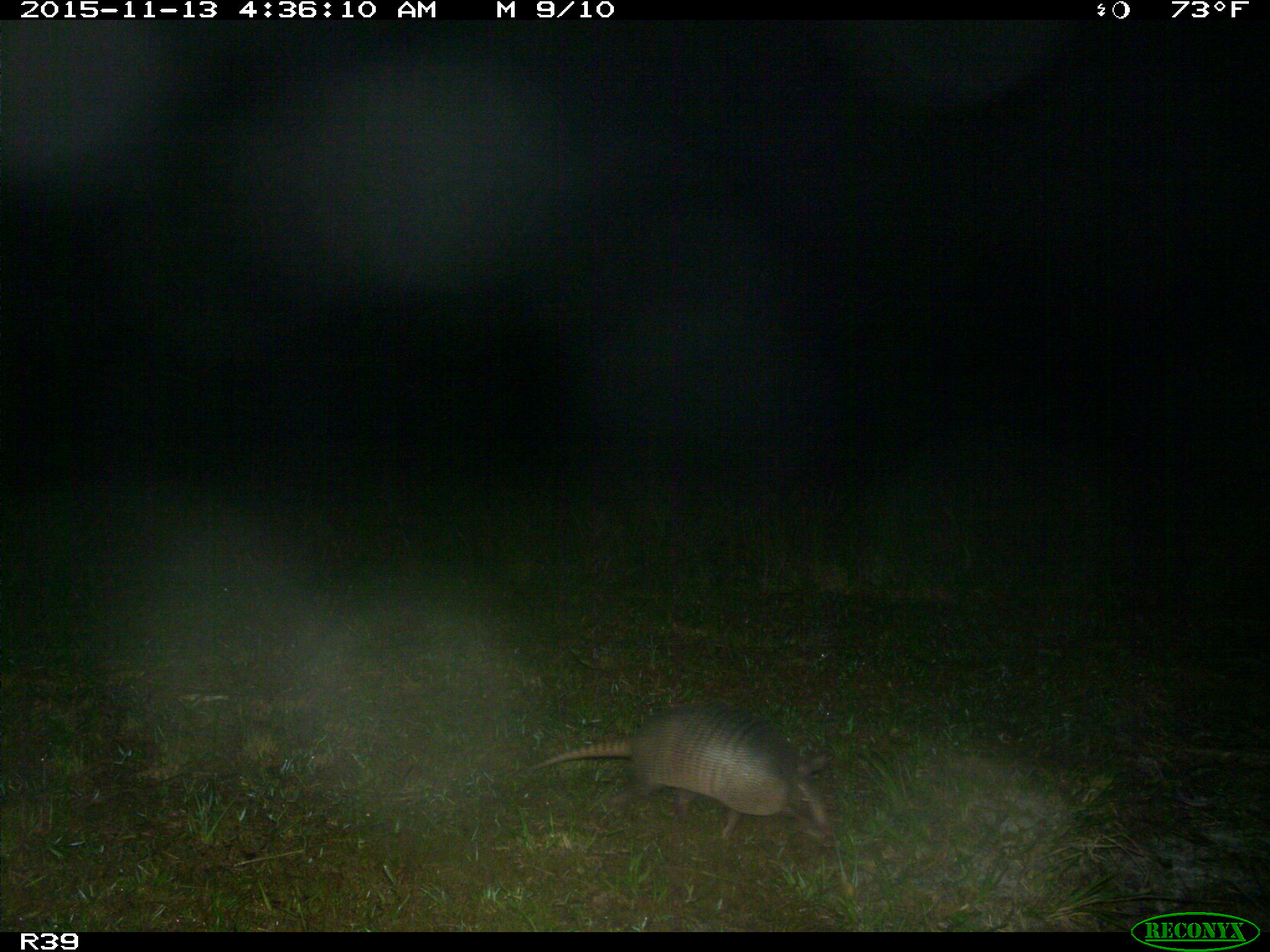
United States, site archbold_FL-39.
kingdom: Animalia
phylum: Chordata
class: Mammalia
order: Cingulata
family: Dasypodidae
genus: Dasypus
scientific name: Dasypus novemcinctus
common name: nine-banded armadillo